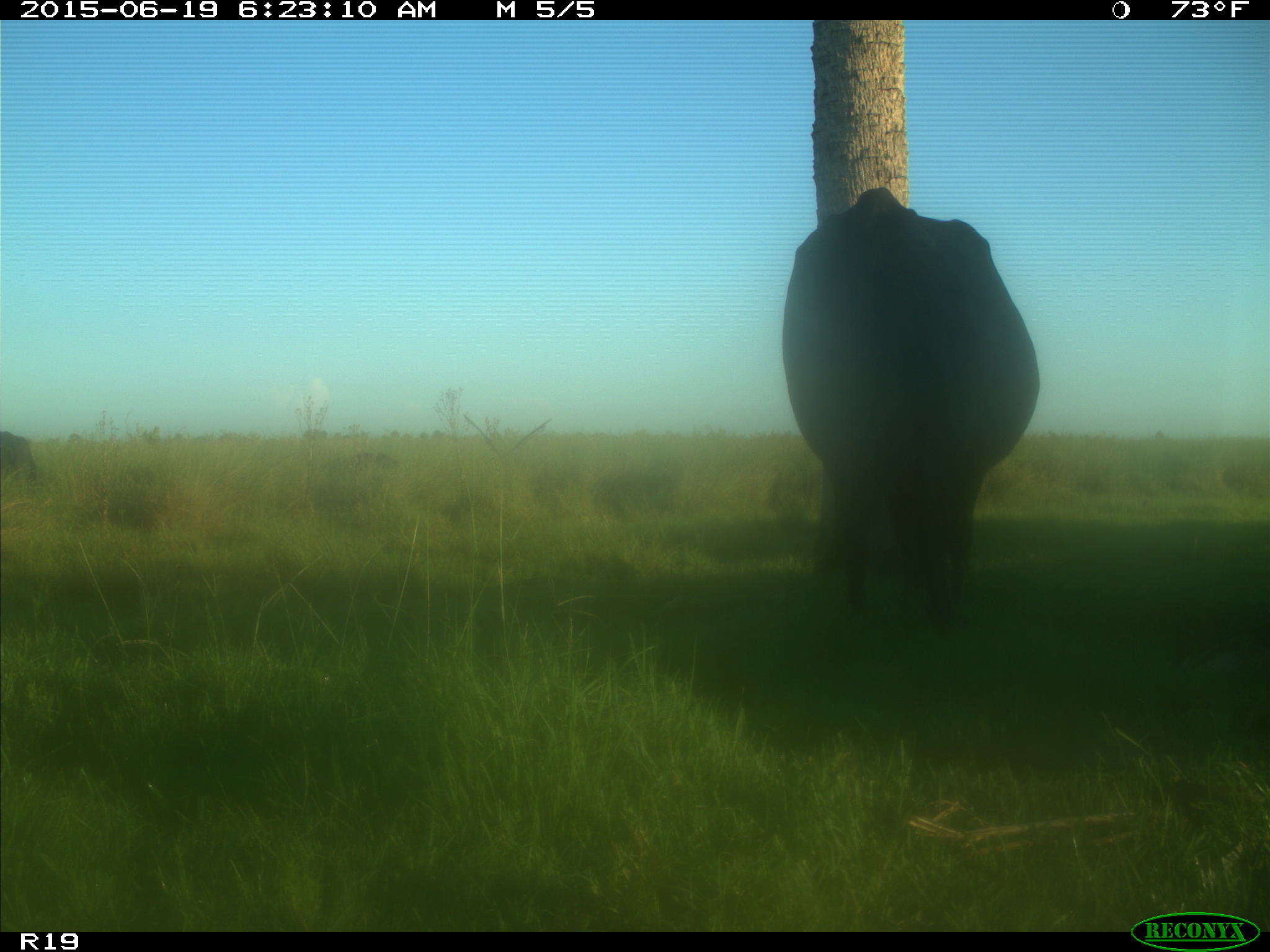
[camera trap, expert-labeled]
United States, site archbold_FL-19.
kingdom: Animalia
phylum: Chordata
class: Mammalia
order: Artiodactyla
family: Bovidae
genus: Bos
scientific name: Bos taurus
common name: domestic cow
Bos taurus (domestic cow).